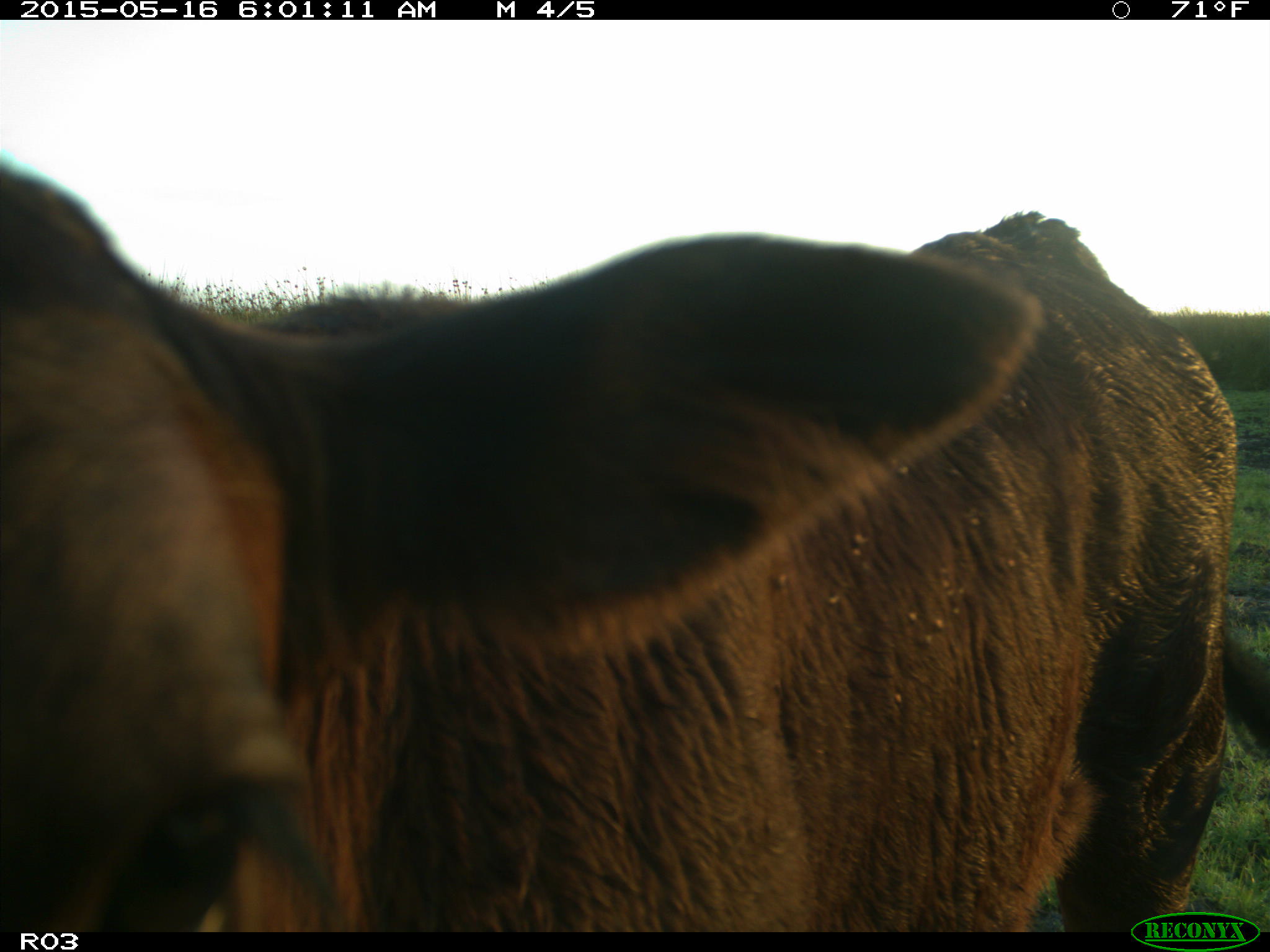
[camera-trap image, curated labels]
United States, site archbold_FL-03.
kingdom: Animalia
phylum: Chordata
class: Mammalia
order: Artiodactyla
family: Bovidae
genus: Bos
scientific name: Bos taurus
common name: domestic cow